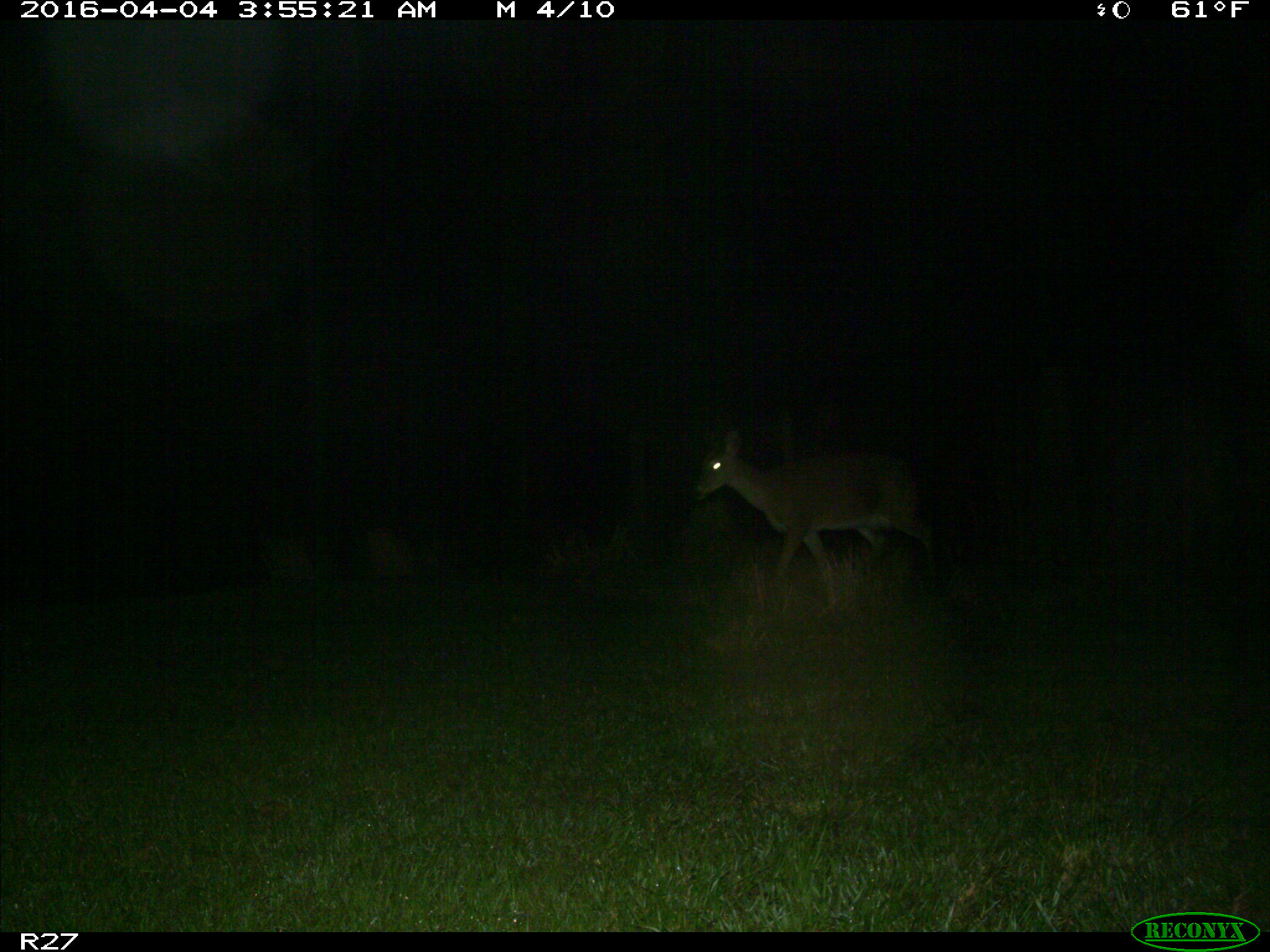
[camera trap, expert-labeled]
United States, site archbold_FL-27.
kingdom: Animalia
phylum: Chordata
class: Mammalia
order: Artiodactyla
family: Cervidae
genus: Odocoileus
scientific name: Odocoileus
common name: deer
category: unidentified deer